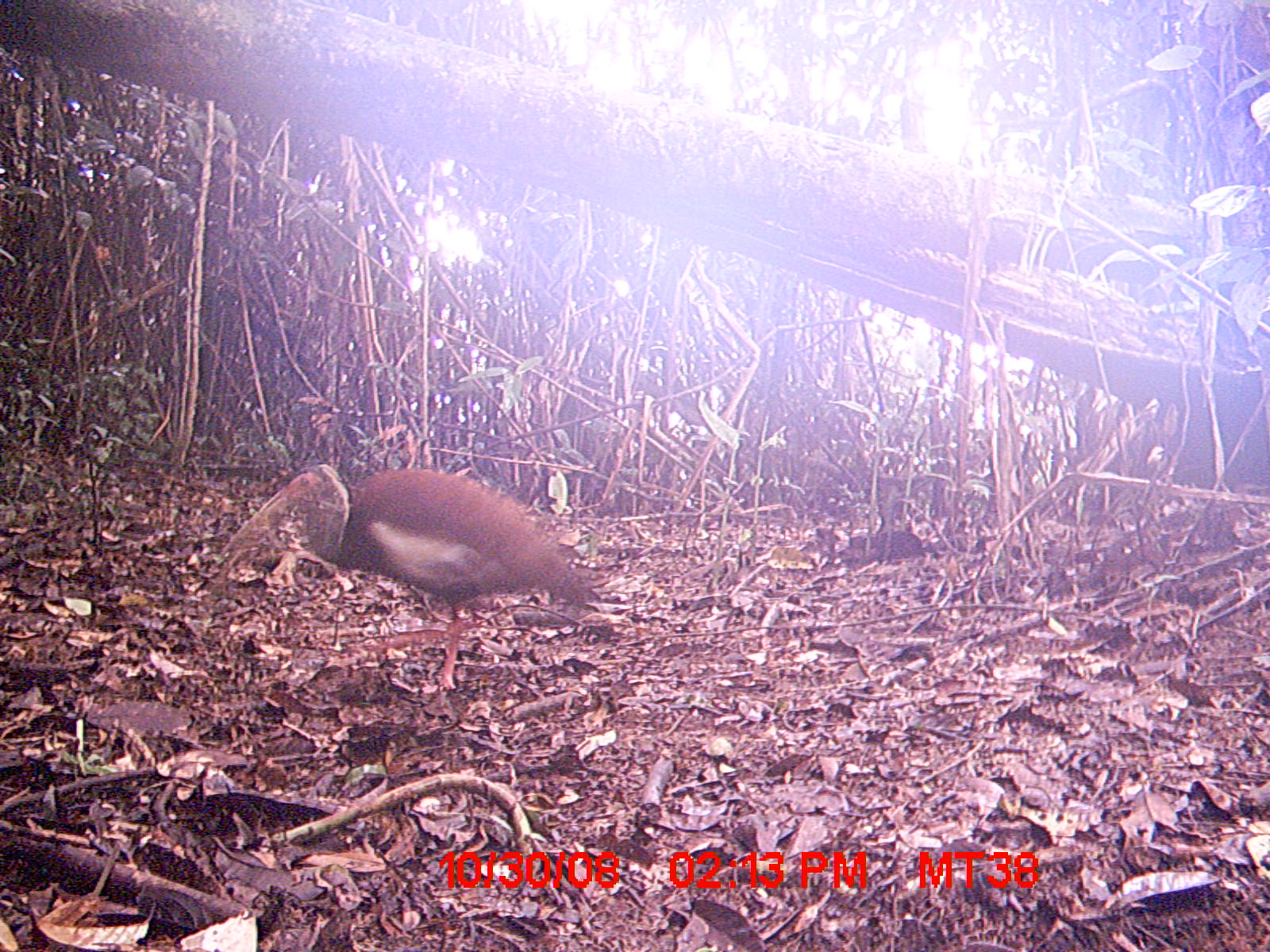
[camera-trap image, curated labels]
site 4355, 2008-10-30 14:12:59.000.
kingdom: Animalia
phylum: Chordata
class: Aves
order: Cuculiformes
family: Cuculidae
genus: Coua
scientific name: Coua serriana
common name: red-breasted coua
Coua serriana (red-breasted coua), count 1.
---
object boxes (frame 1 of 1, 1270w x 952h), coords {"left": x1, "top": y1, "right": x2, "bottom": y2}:
coua serriana: {"left": 219, "top": 463, "right": 601, "bottom": 693}